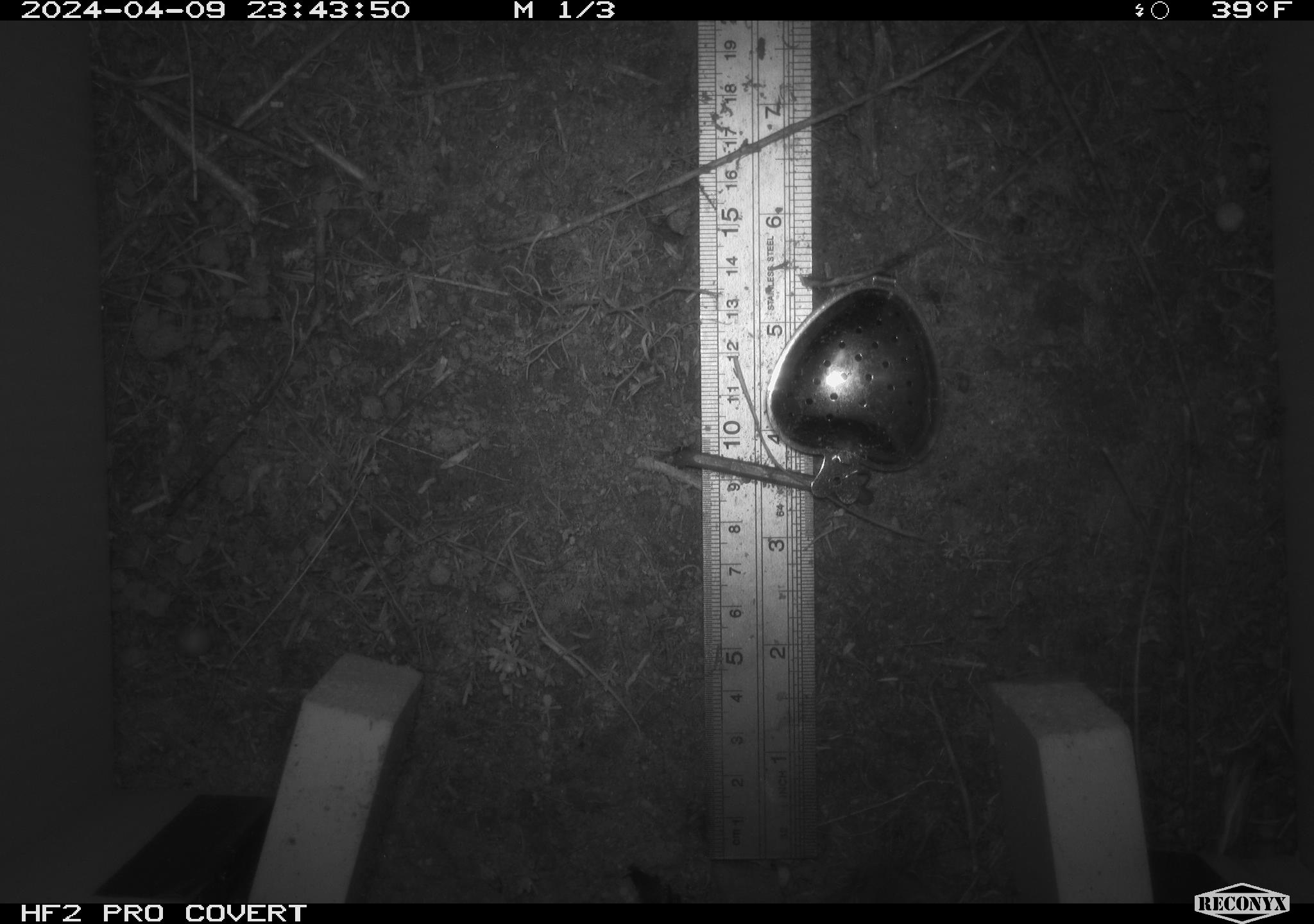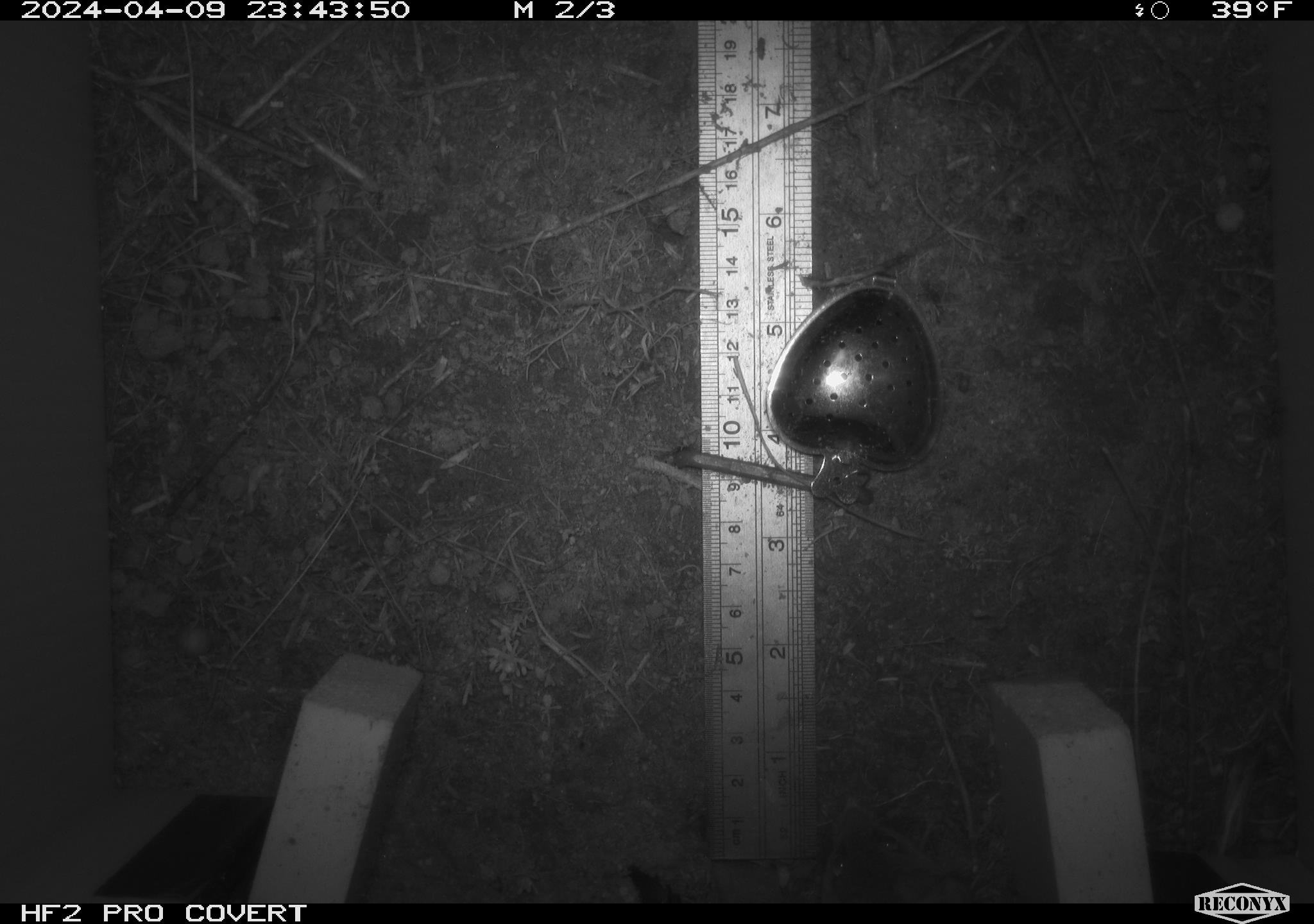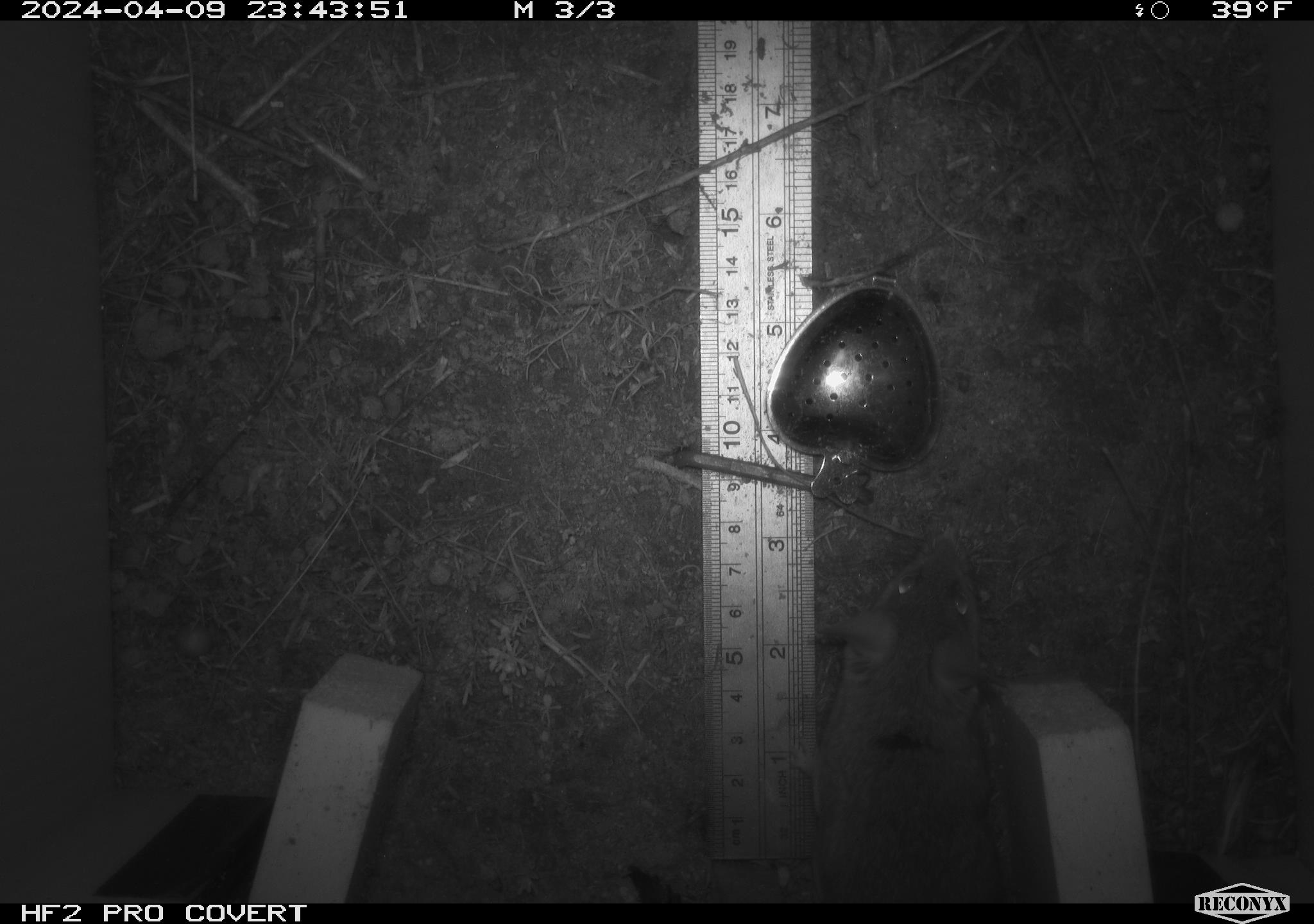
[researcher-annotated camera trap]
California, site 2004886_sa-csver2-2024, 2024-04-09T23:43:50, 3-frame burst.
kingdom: Animalia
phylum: Chordata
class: Mammalia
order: Rodentia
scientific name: Rodentia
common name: rodent